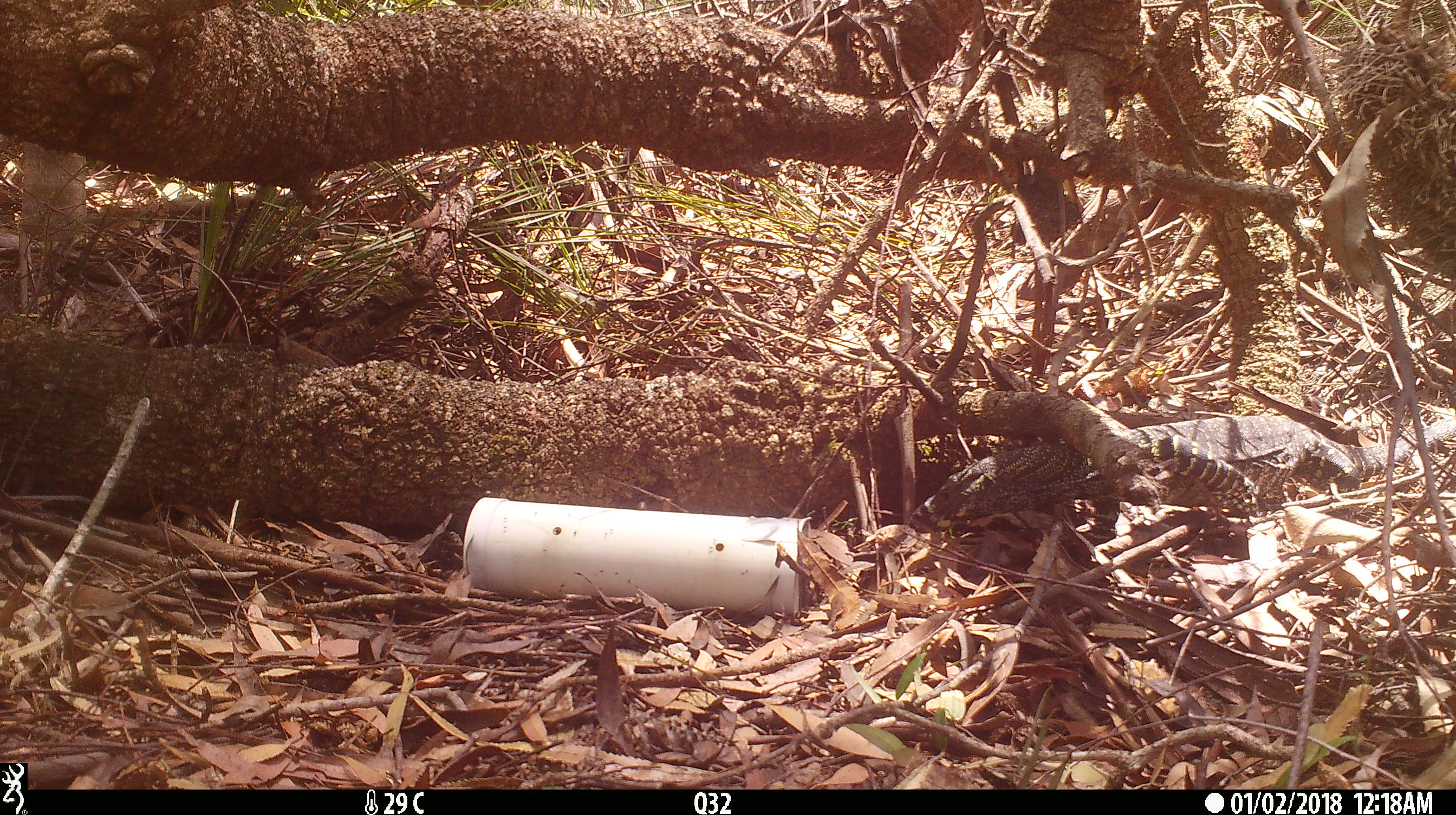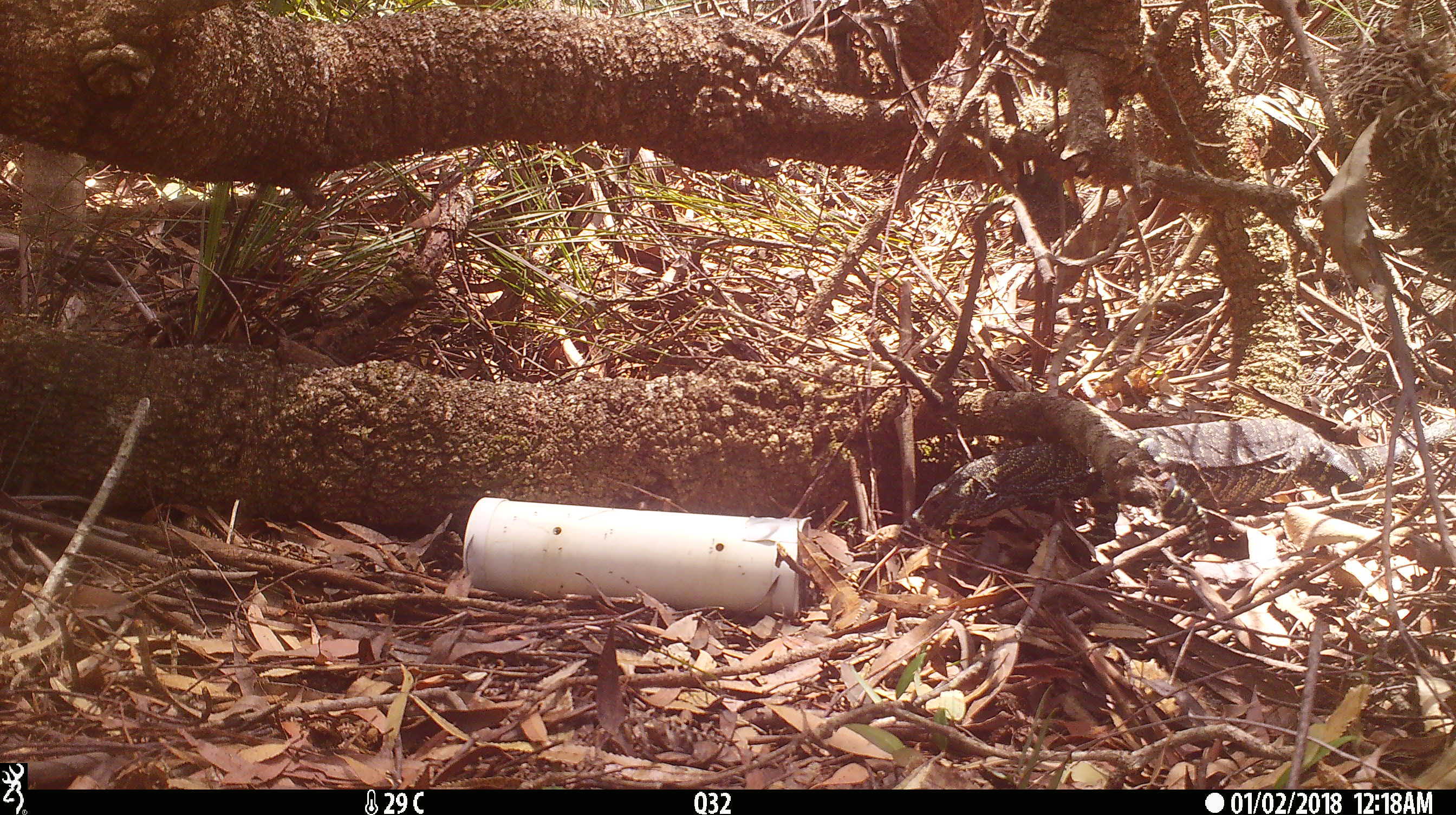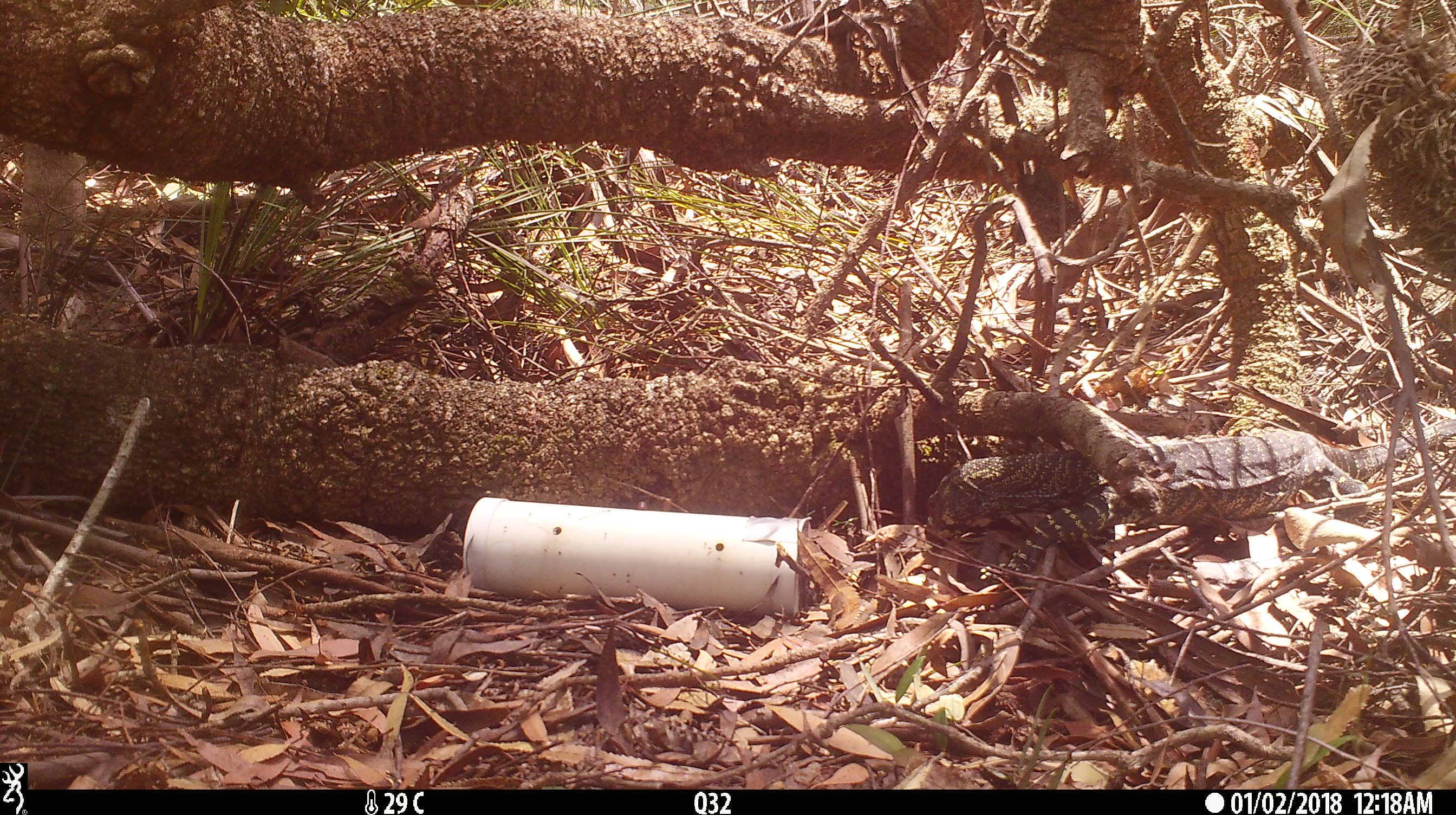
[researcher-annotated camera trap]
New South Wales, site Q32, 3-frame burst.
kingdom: Animalia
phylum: Chordata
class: Reptilia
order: Squamata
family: Varanidae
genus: Varanus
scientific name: Varanus varius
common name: lace monitor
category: goanna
Goanna (lace monitor) (Varanus varius).